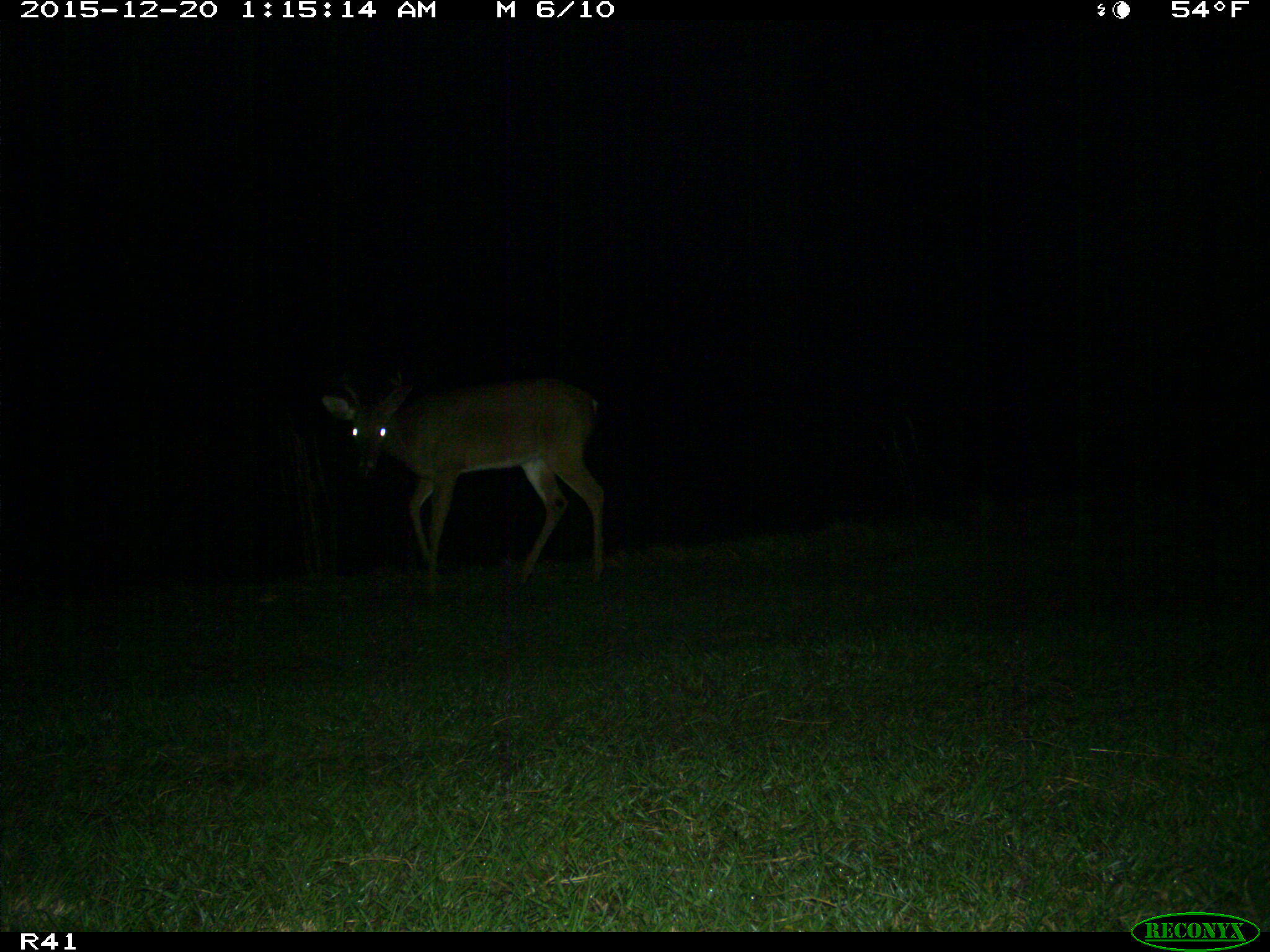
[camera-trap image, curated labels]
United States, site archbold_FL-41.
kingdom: Animalia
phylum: Chordata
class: Mammalia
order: Artiodactyla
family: Cervidae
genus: Odocoileus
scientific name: Odocoileus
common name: deer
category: unidentified deer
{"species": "unidentified deer (deer) (Odocoileus)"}